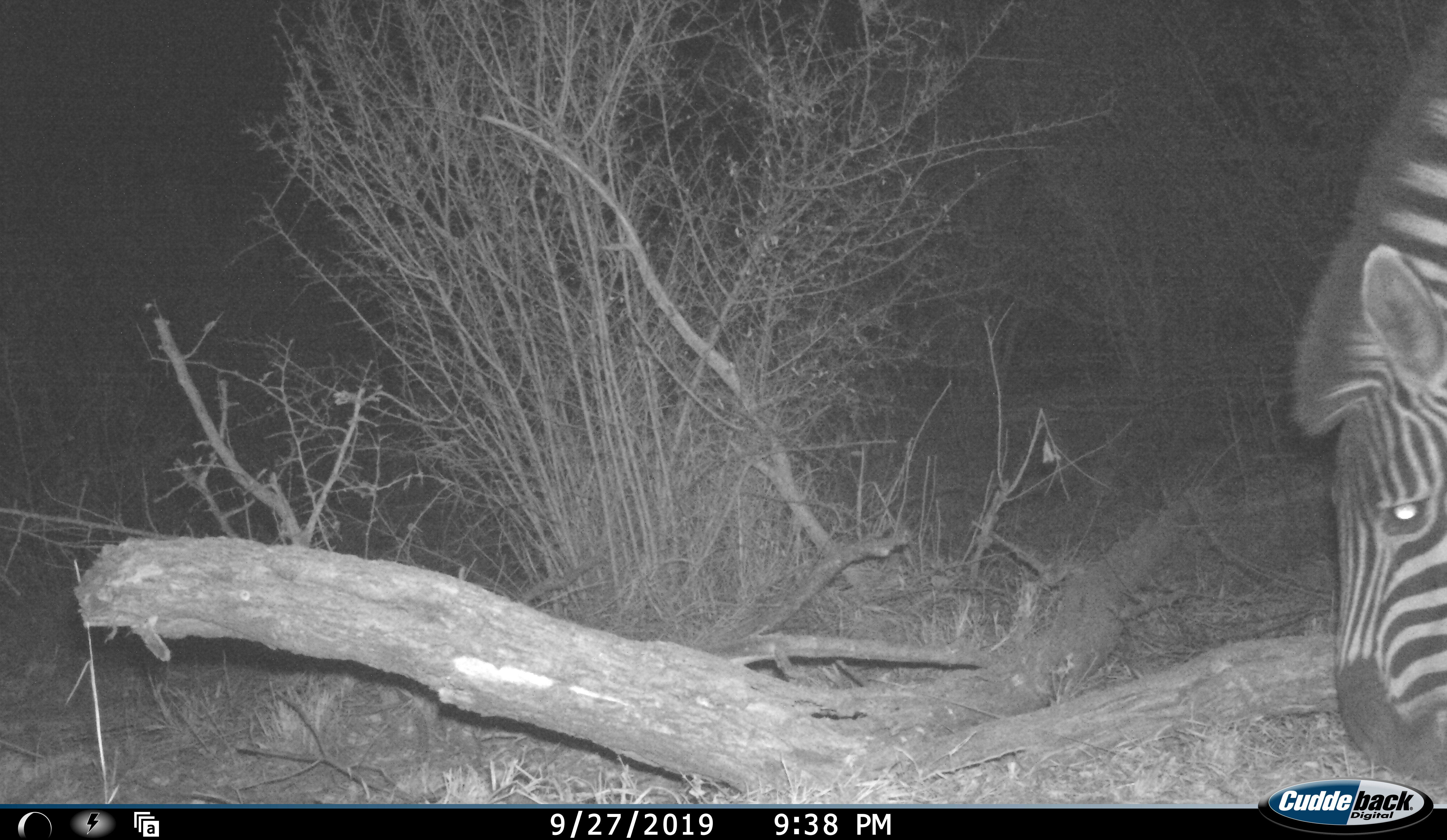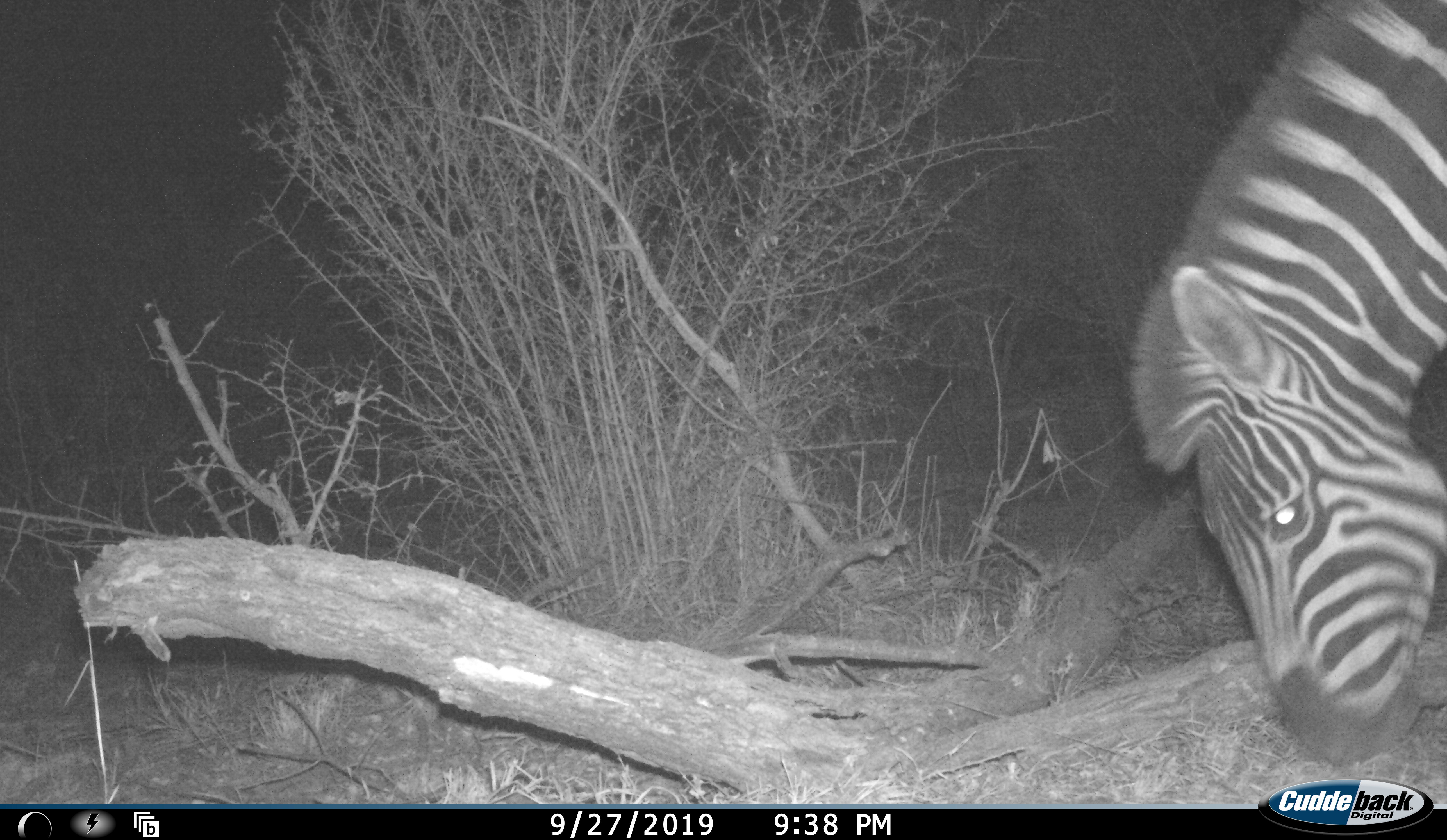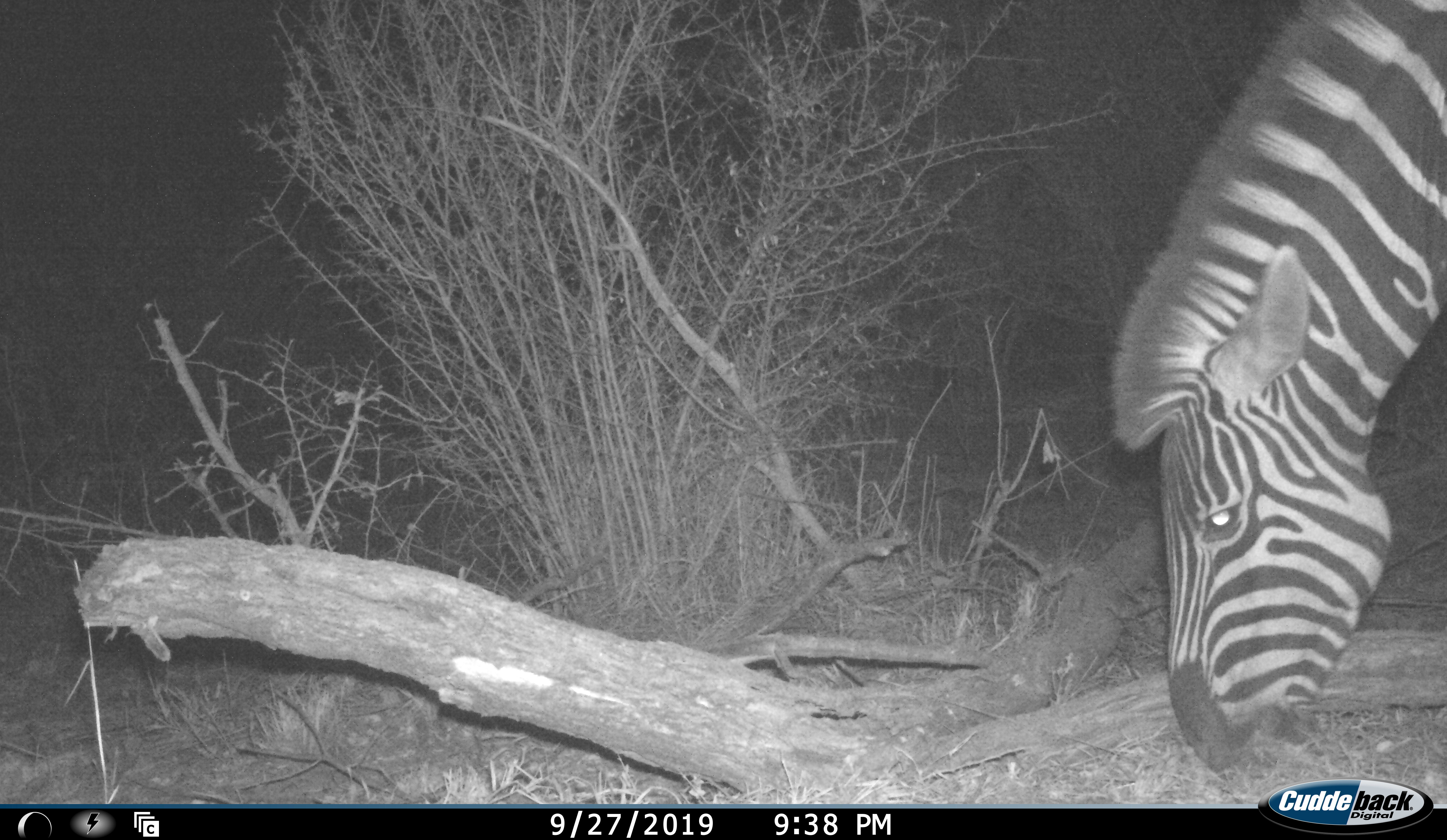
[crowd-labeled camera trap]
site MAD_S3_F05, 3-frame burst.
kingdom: Animalia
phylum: Chordata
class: Mammalia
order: Perissodactyla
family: Equidae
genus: Equus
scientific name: Equus quagga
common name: plains zebra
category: zebraplains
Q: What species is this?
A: Zebraplains (plains zebra) (Equus quagga).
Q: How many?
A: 1.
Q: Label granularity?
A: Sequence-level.